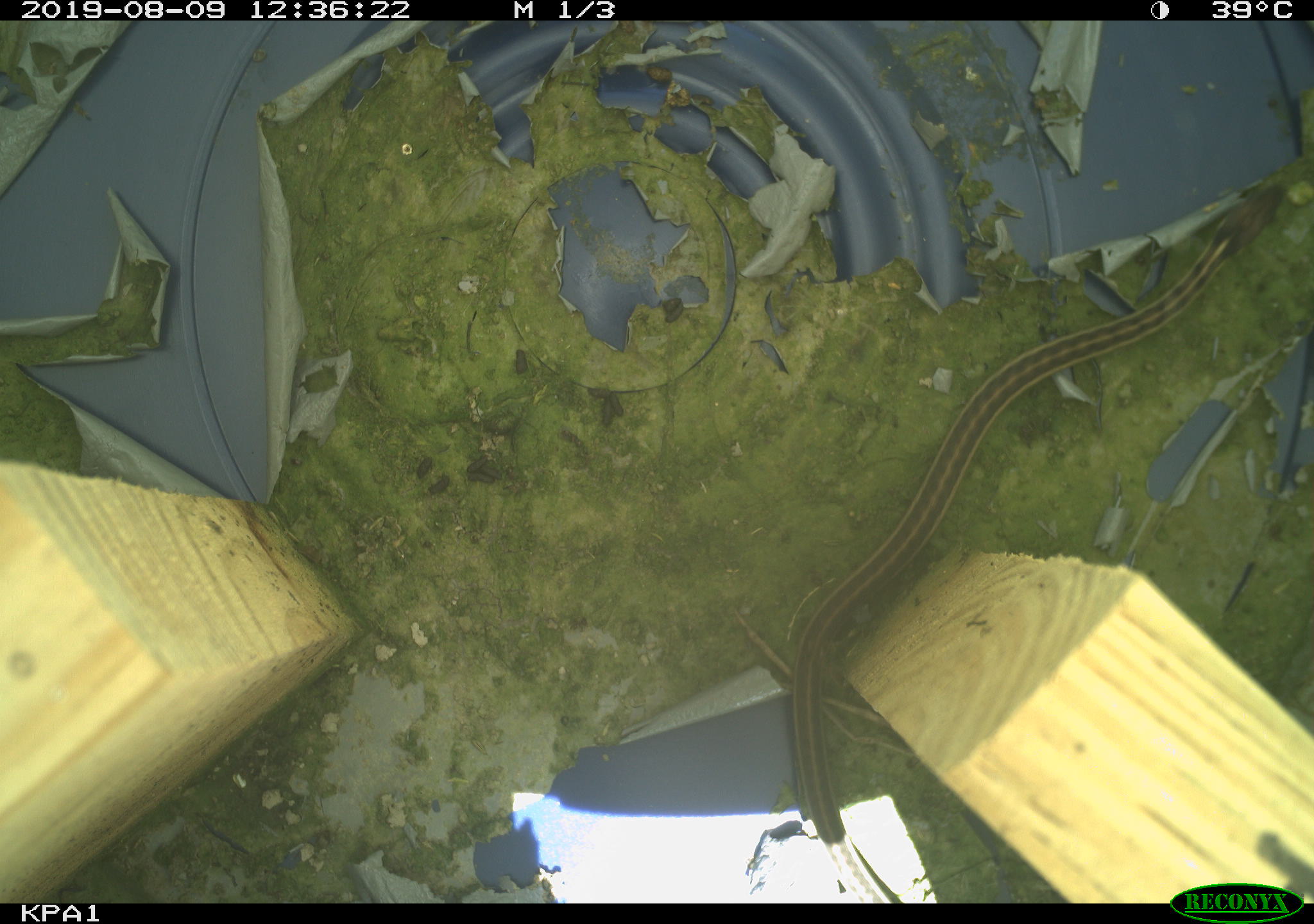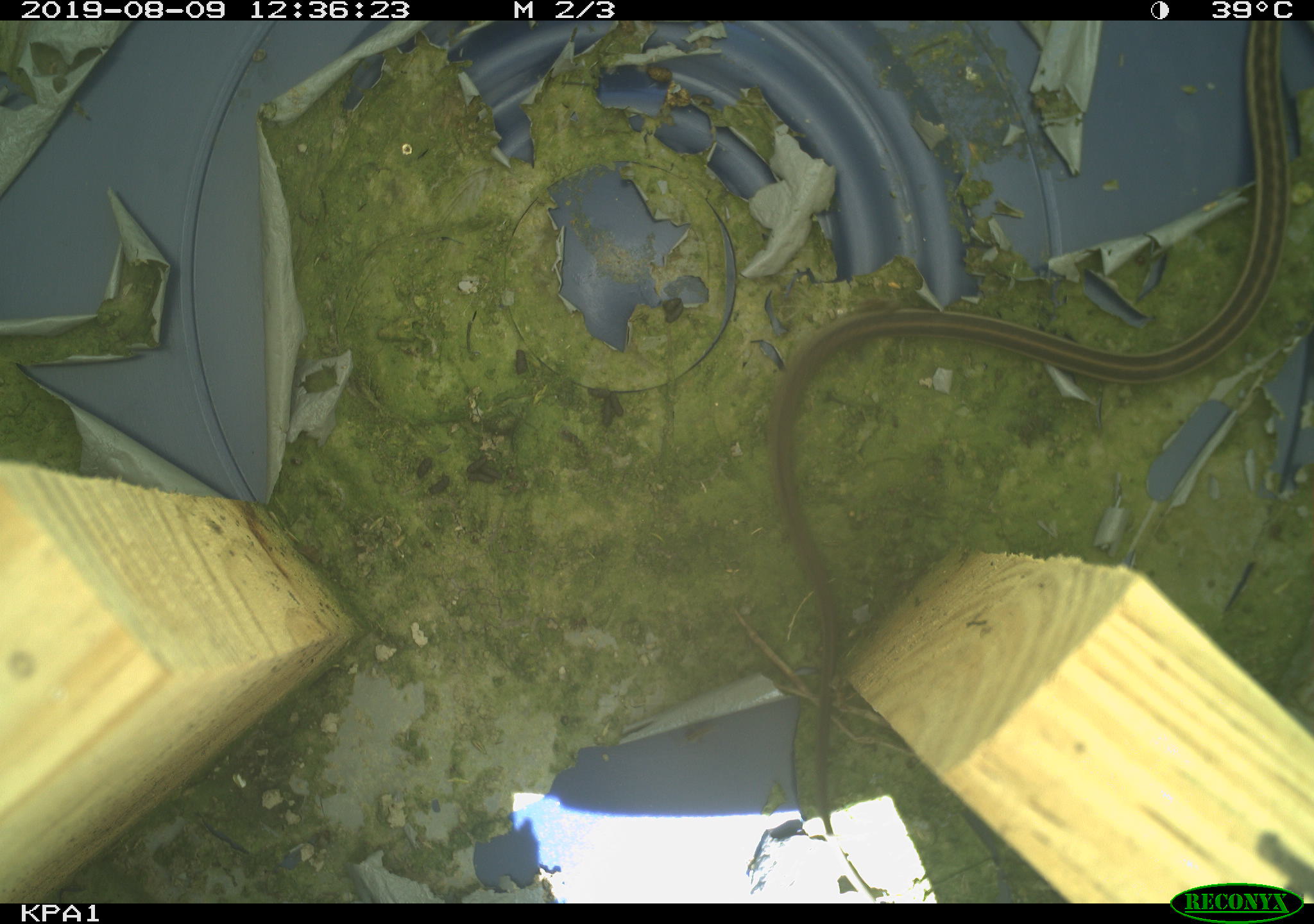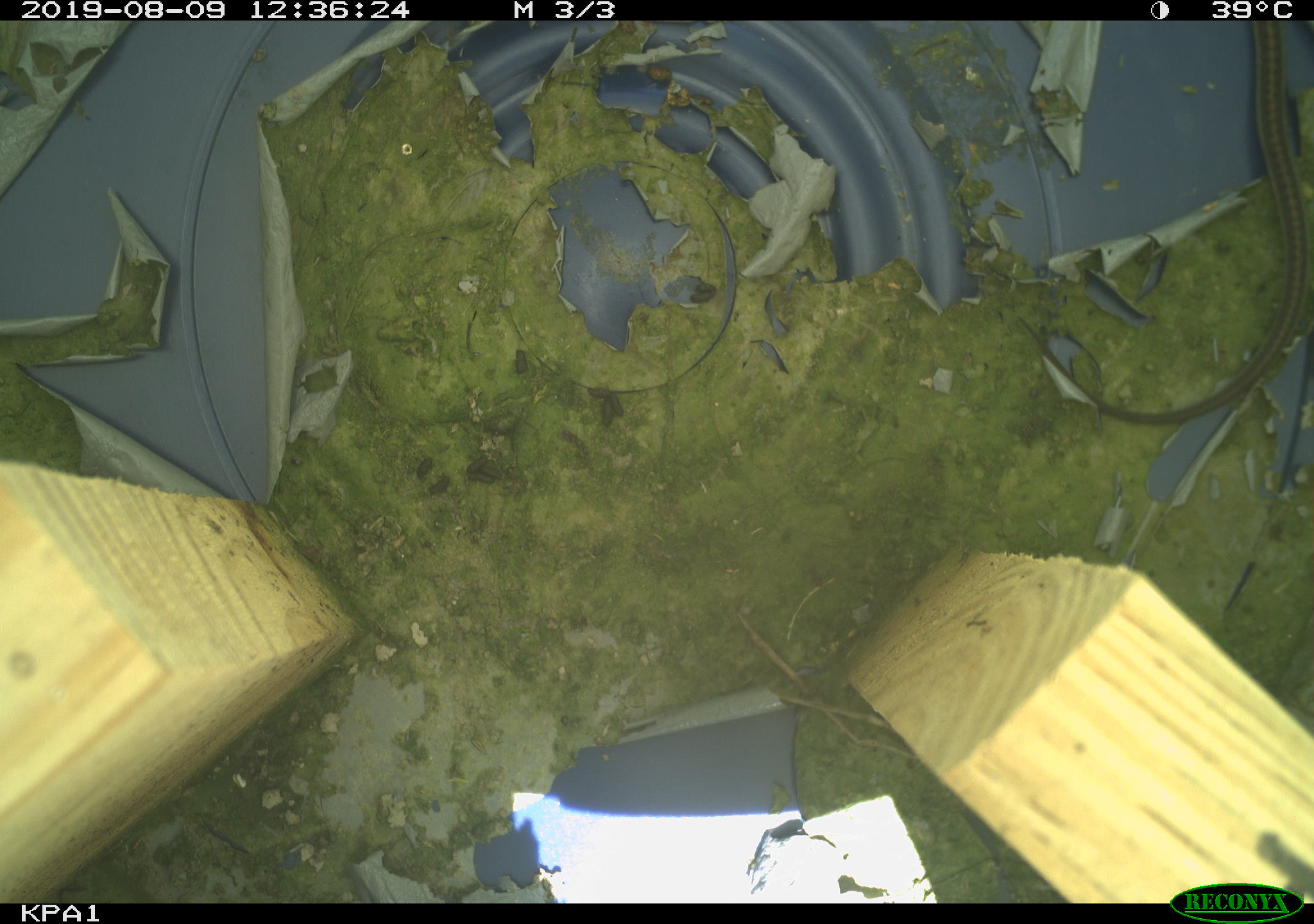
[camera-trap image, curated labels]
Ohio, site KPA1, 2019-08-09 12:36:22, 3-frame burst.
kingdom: Animalia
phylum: Chordata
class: Reptilia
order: Squamata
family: Colubridae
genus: Thamnophis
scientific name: Thamnophis sirtalis sirtalis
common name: eastern gartersnake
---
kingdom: Animalia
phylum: Chordata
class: Mammalia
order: Rodentia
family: Cricetidae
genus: Microtus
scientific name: Microtus pennsylvanicus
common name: meadow vole